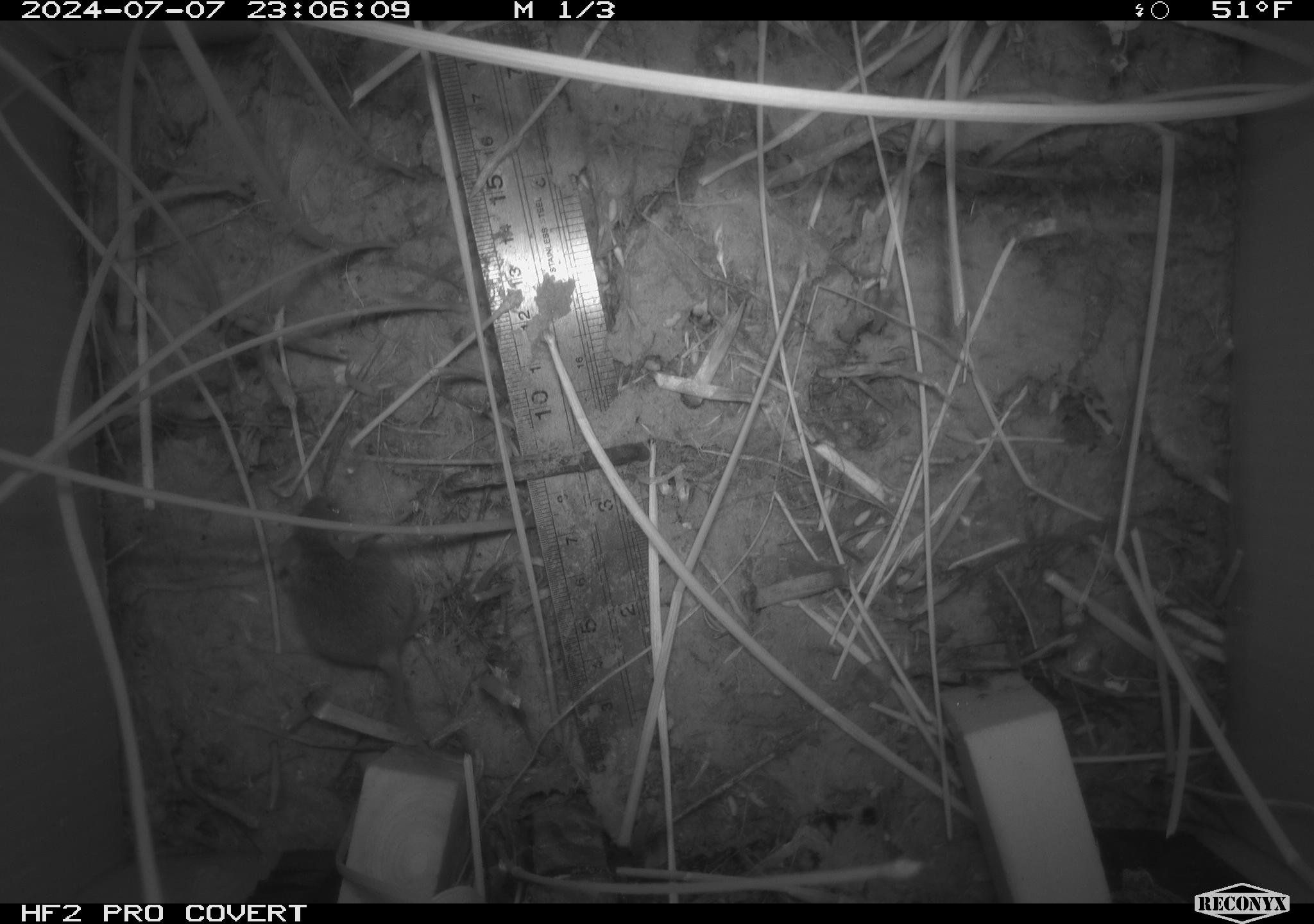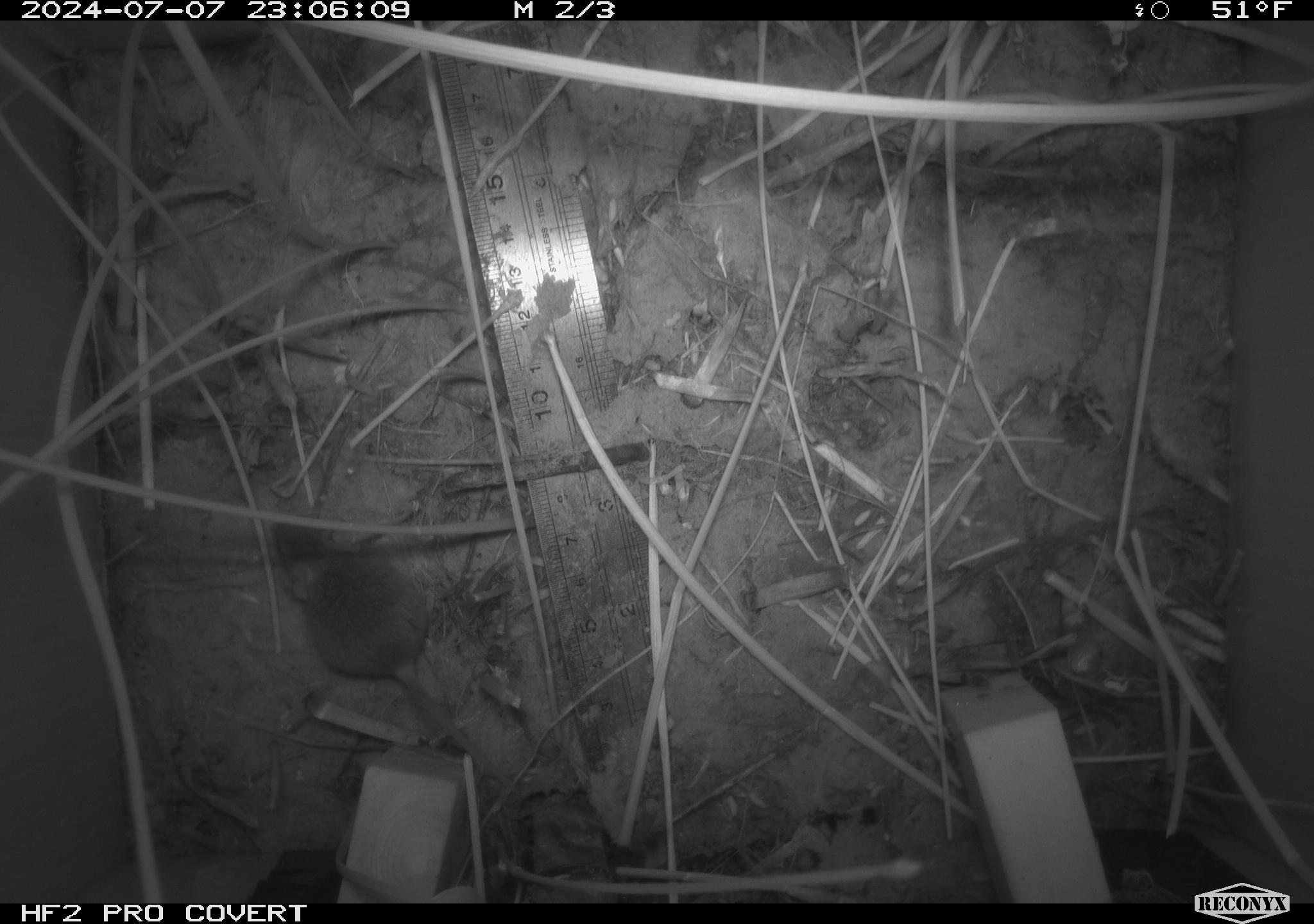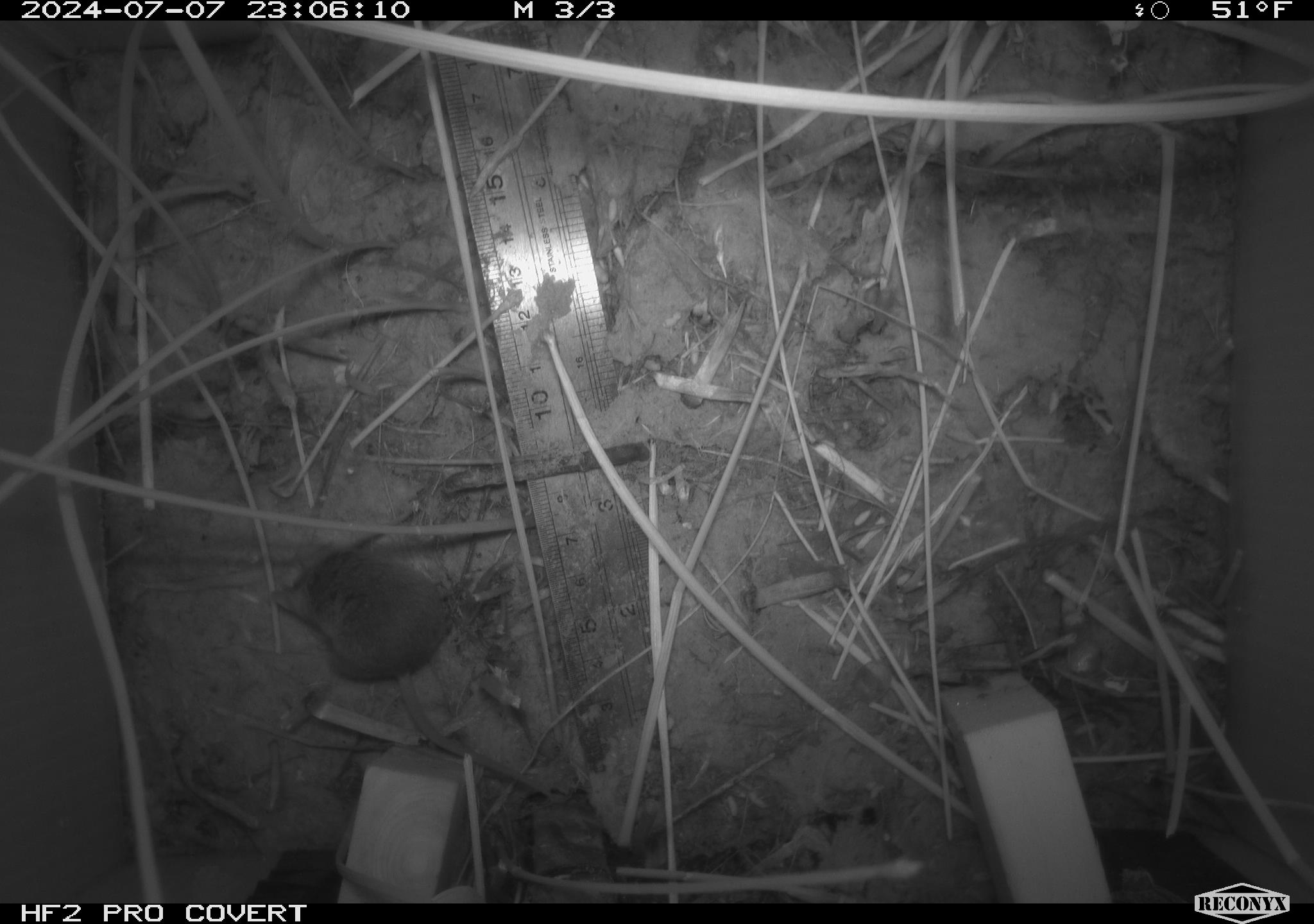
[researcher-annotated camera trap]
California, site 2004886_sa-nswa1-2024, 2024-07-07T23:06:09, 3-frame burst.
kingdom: Animalia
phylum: Chordata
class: Mammalia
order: Rodentia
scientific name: Rodentia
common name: rodent